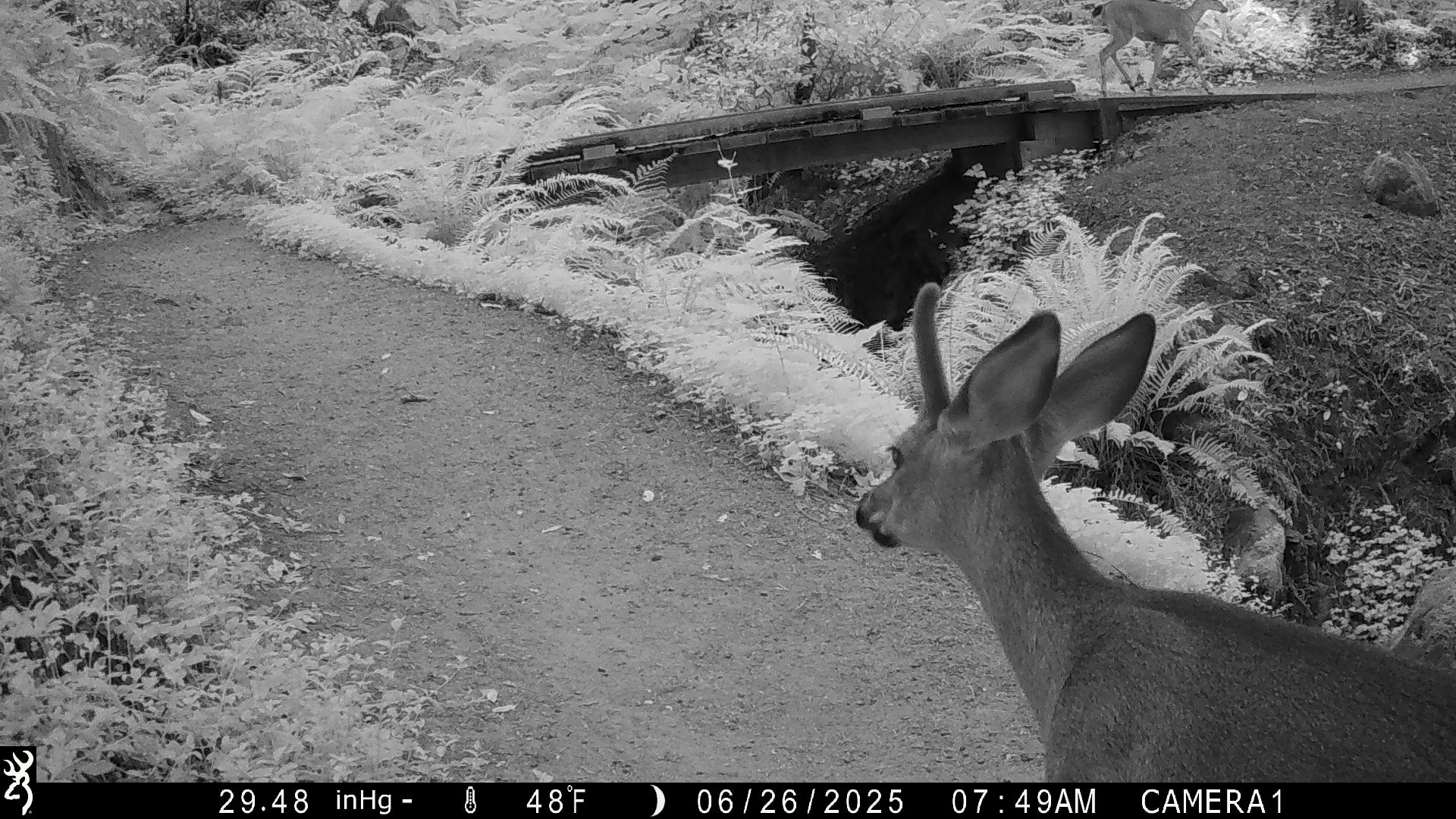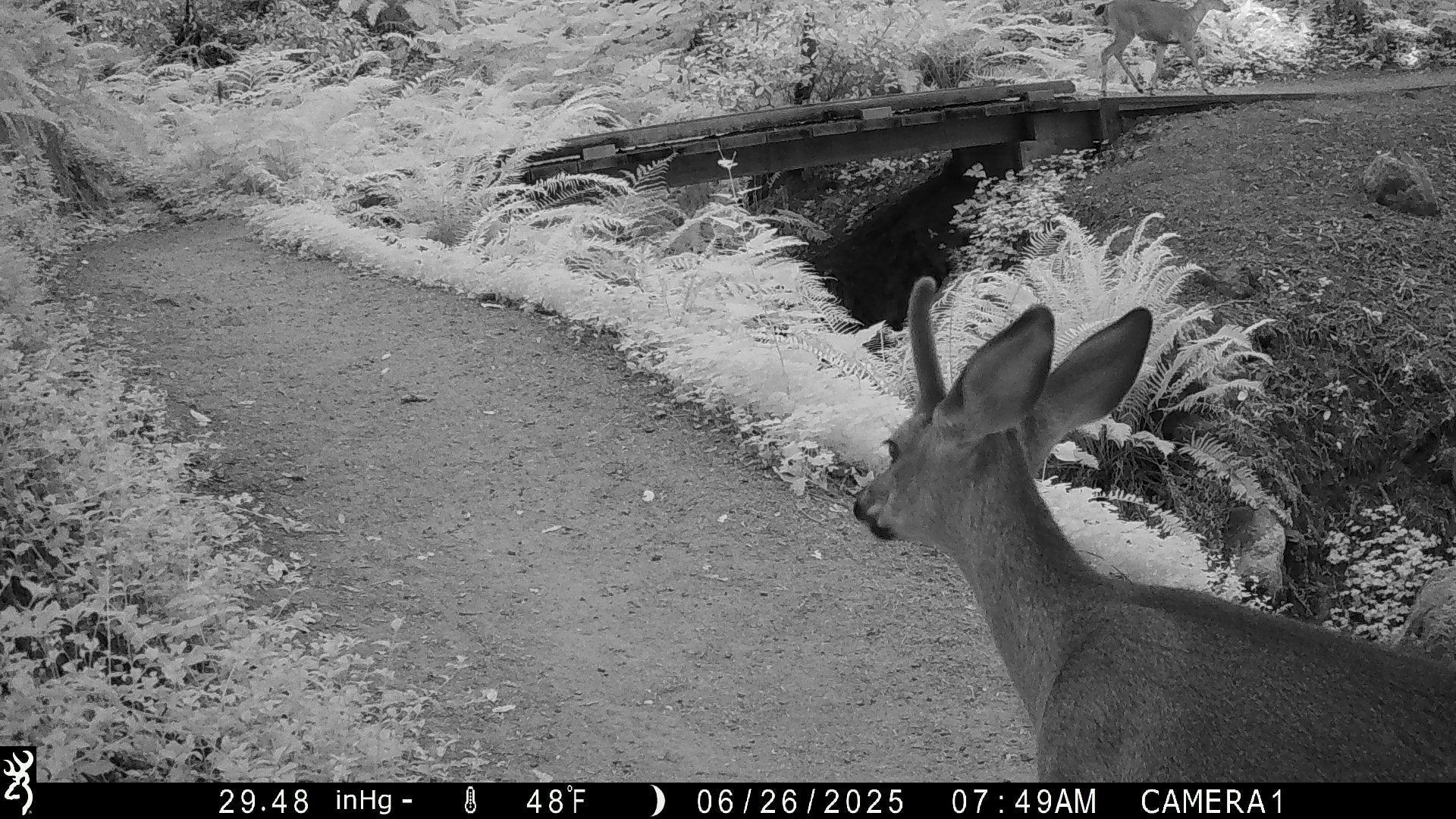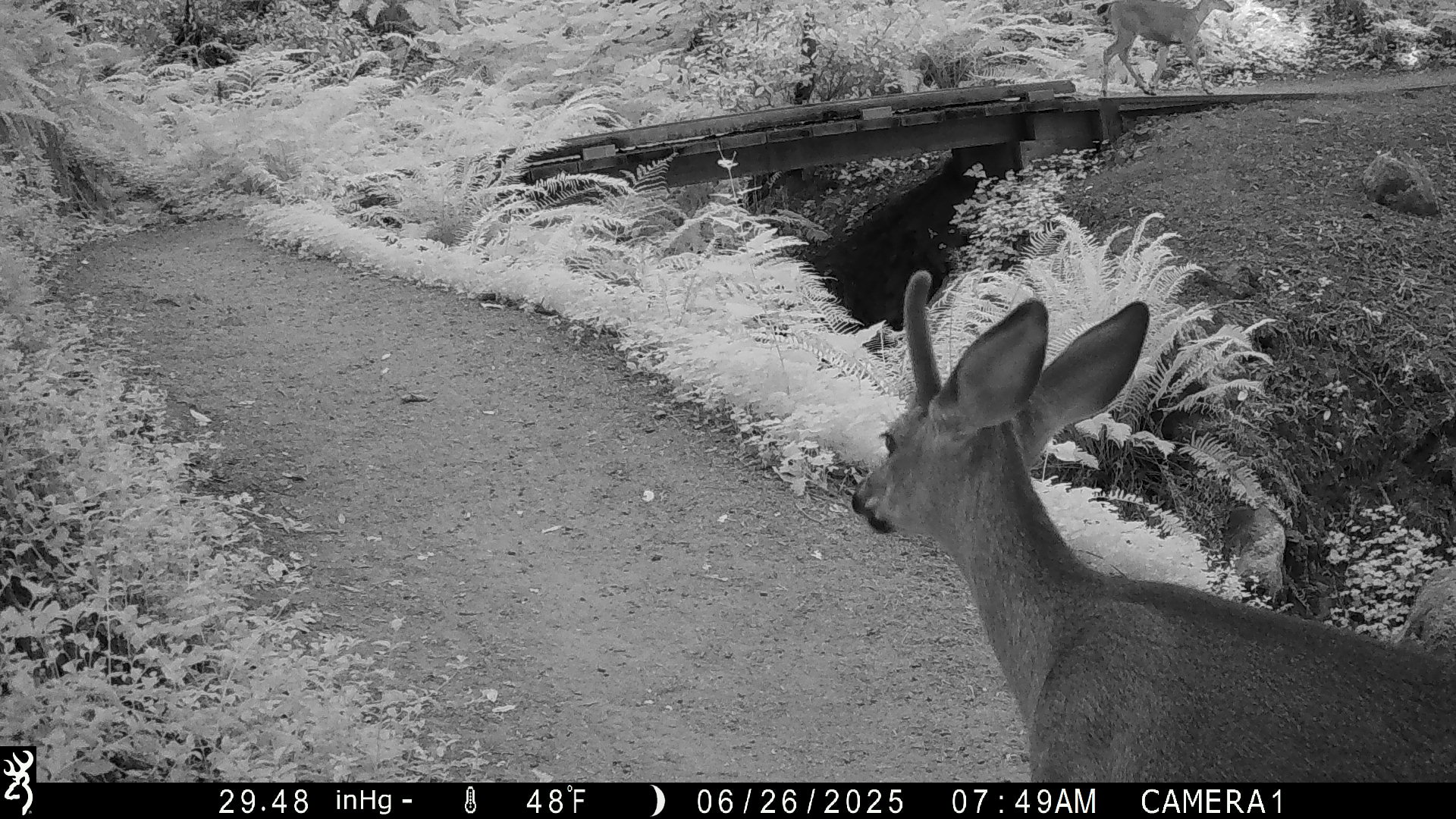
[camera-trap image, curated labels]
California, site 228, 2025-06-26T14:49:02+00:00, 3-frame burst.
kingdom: Animalia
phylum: Chordata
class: Mammalia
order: Artiodactyla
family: Cervidae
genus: Odocoileus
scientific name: Odocoileus hemionus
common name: mule deer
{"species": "mule deer (Odocoileus hemionus)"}